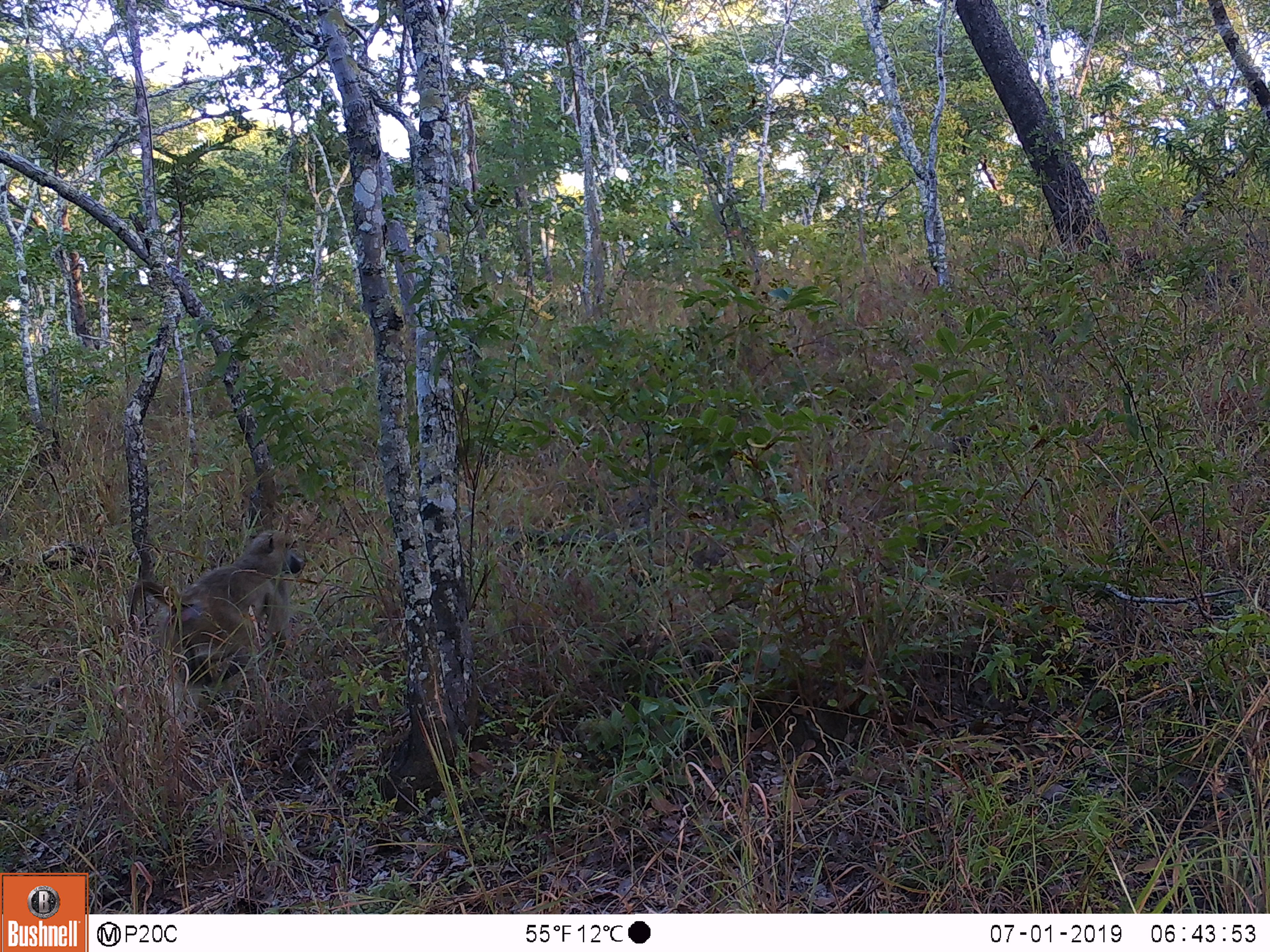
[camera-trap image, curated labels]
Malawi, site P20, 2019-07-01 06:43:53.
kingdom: Animalia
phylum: Chordata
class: Mammalia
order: Primates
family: Cercopithecidae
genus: Papio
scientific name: Papio cynocephalus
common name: yellow baboon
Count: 1.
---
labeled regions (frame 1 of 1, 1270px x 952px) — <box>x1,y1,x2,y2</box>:
yellow baboon: <box>123,518,311,711</box>